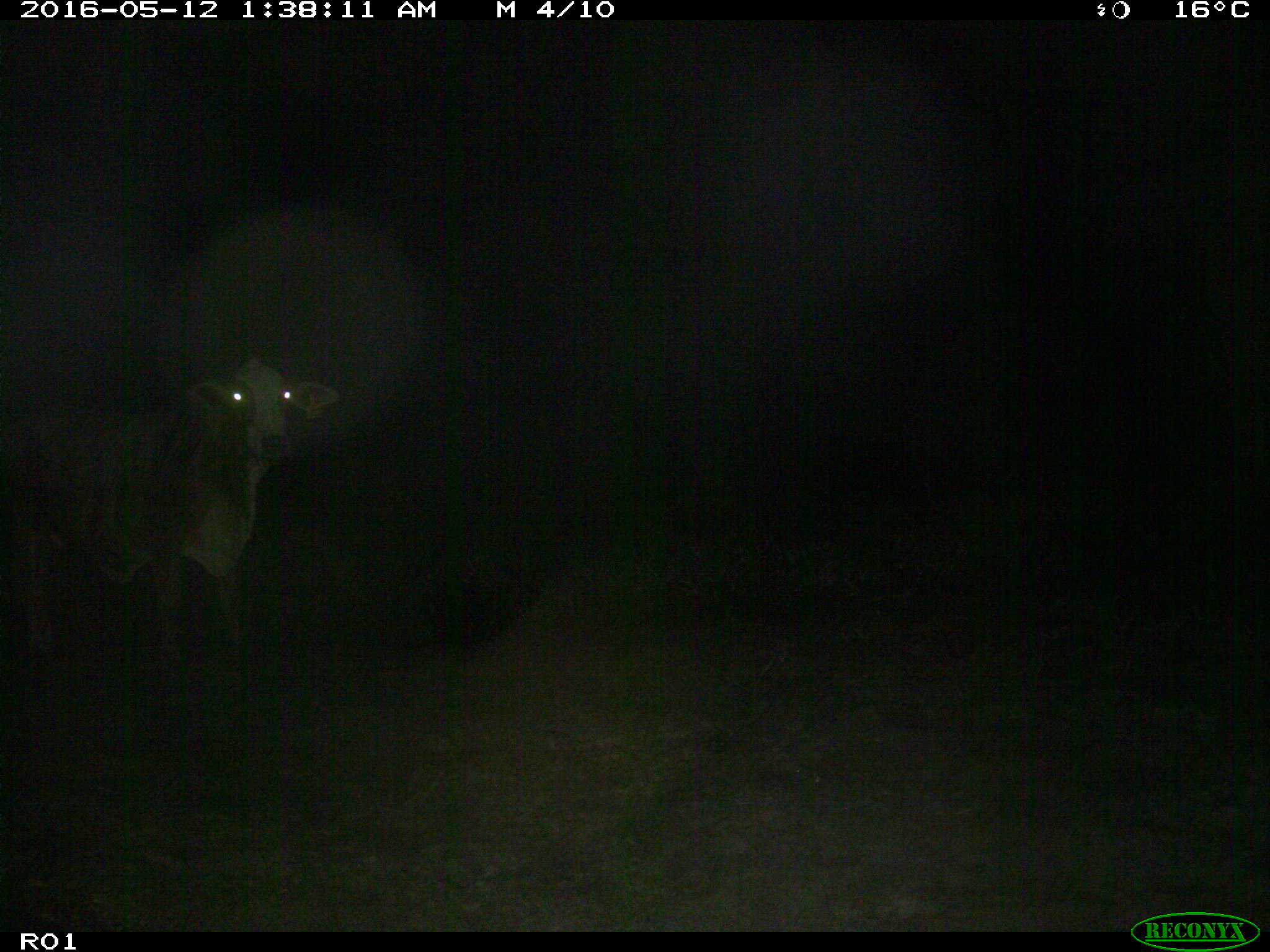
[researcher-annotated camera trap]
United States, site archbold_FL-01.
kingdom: Animalia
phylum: Chordata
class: Mammalia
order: Artiodactyla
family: Bovidae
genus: Bos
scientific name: Bos taurus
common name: domestic cow